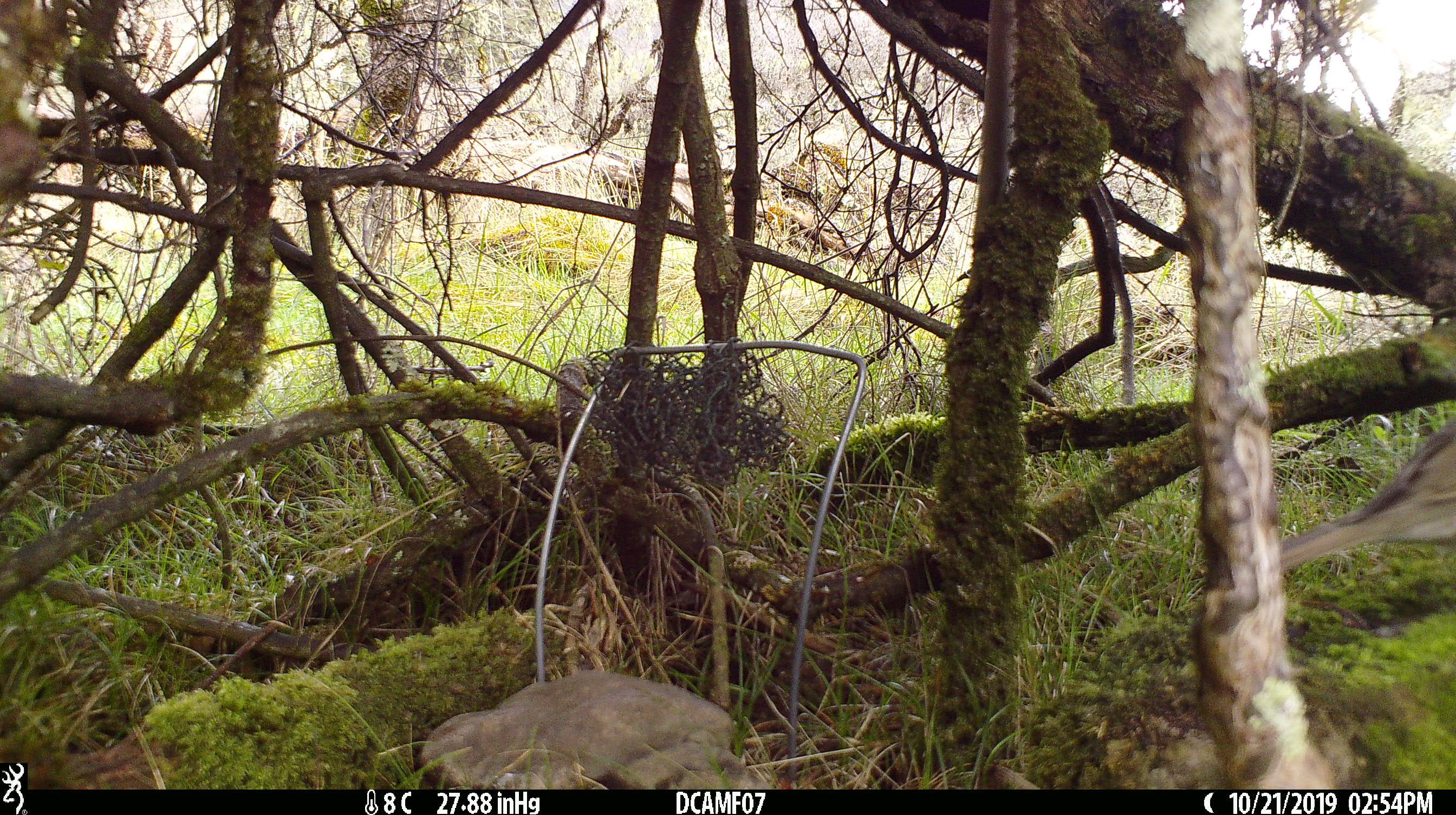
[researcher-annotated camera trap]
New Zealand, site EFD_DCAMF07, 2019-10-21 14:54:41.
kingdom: Animalia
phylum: Chordata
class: Aves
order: Passeriformes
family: Turdidae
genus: Turdus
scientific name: Turdus philomelos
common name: song thrush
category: thrush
Thrush (song thrush) (Turdus philomelos).